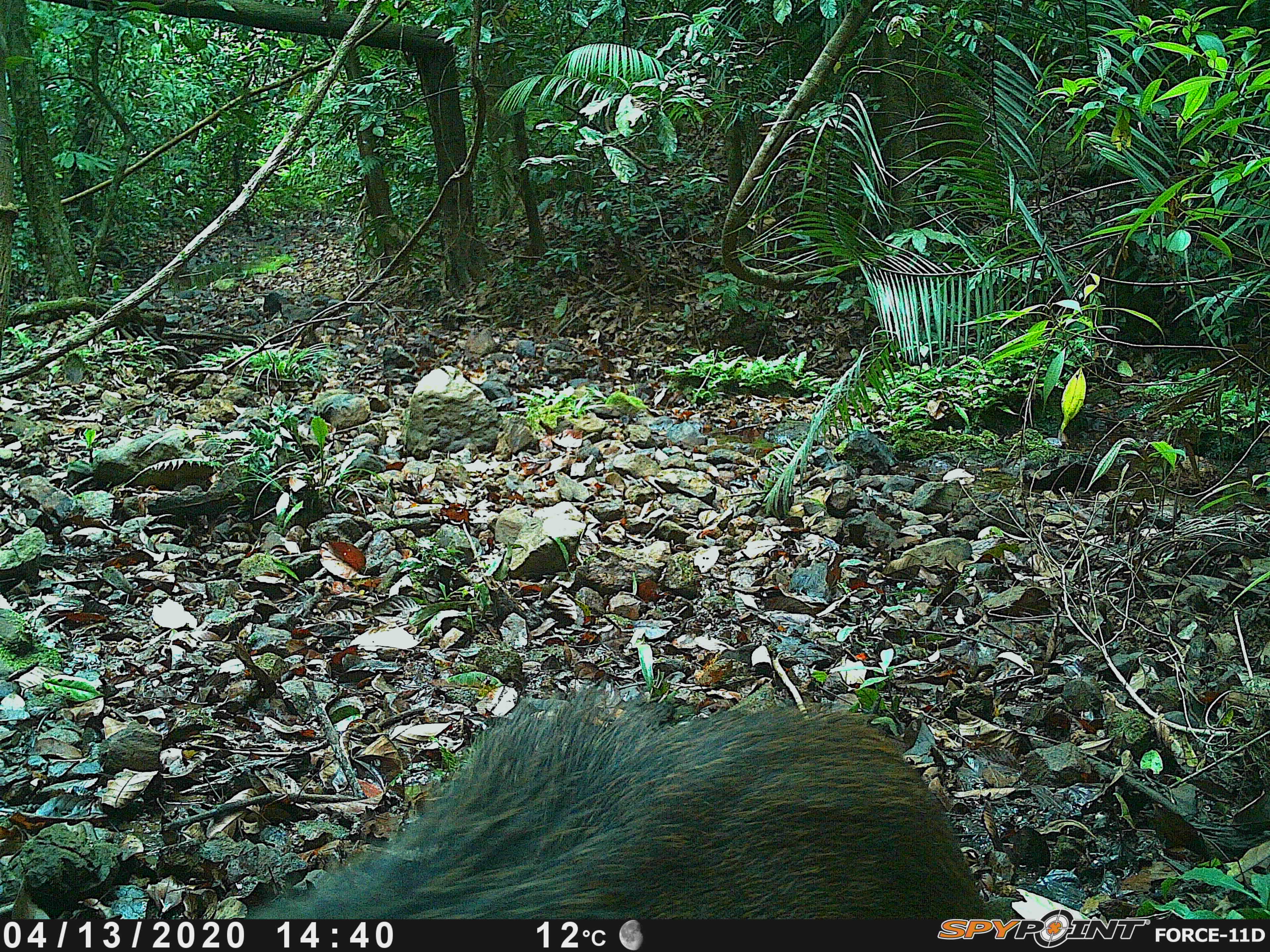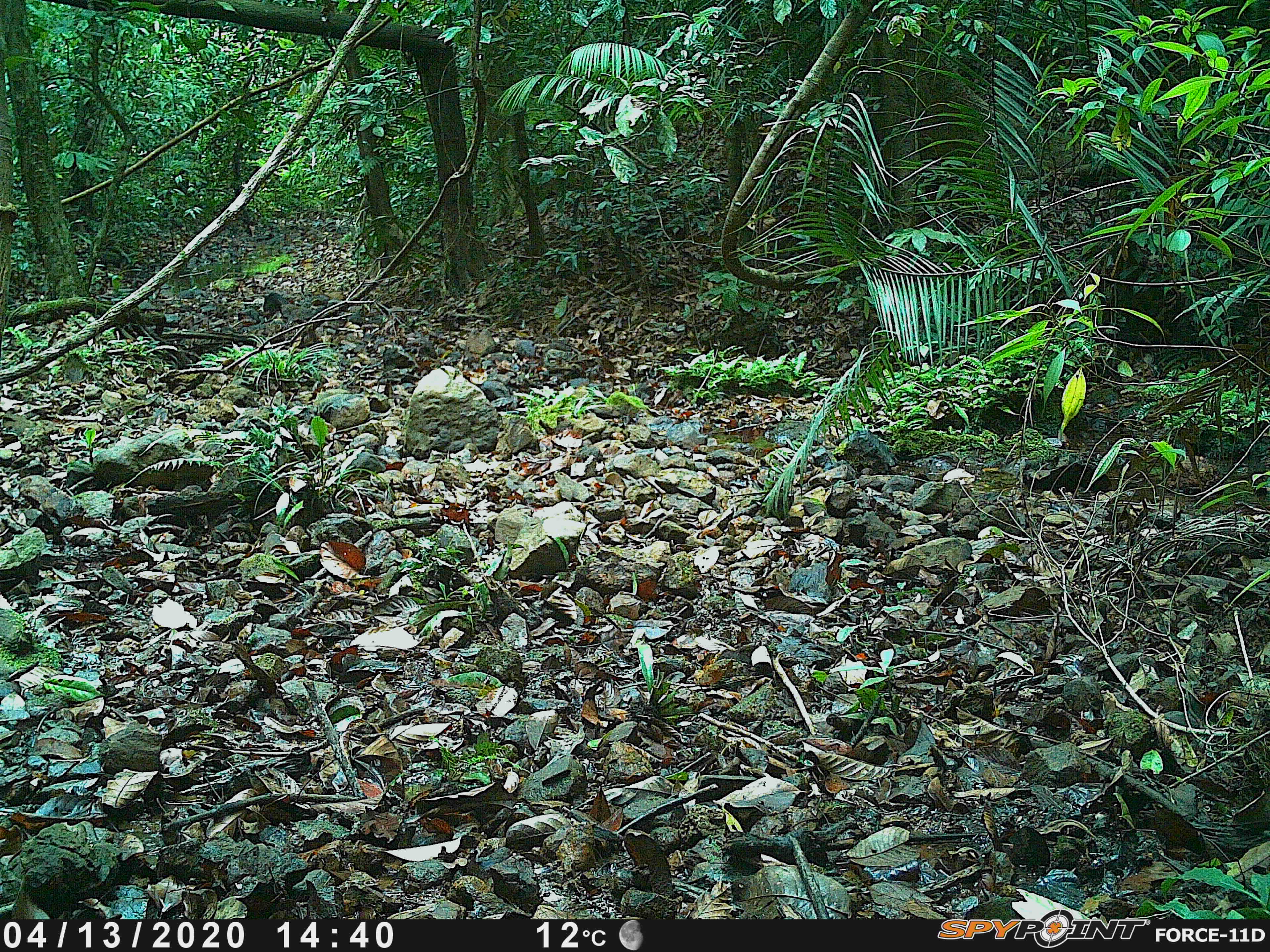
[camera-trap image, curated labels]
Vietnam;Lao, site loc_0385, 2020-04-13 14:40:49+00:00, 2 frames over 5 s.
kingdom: Animalia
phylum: Chordata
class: Mammalia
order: Artiodactyla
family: Suidae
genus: Sus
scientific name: Sus scrofa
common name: eurasian wild pig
Eurasian wild pig (Sus scrofa). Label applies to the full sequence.